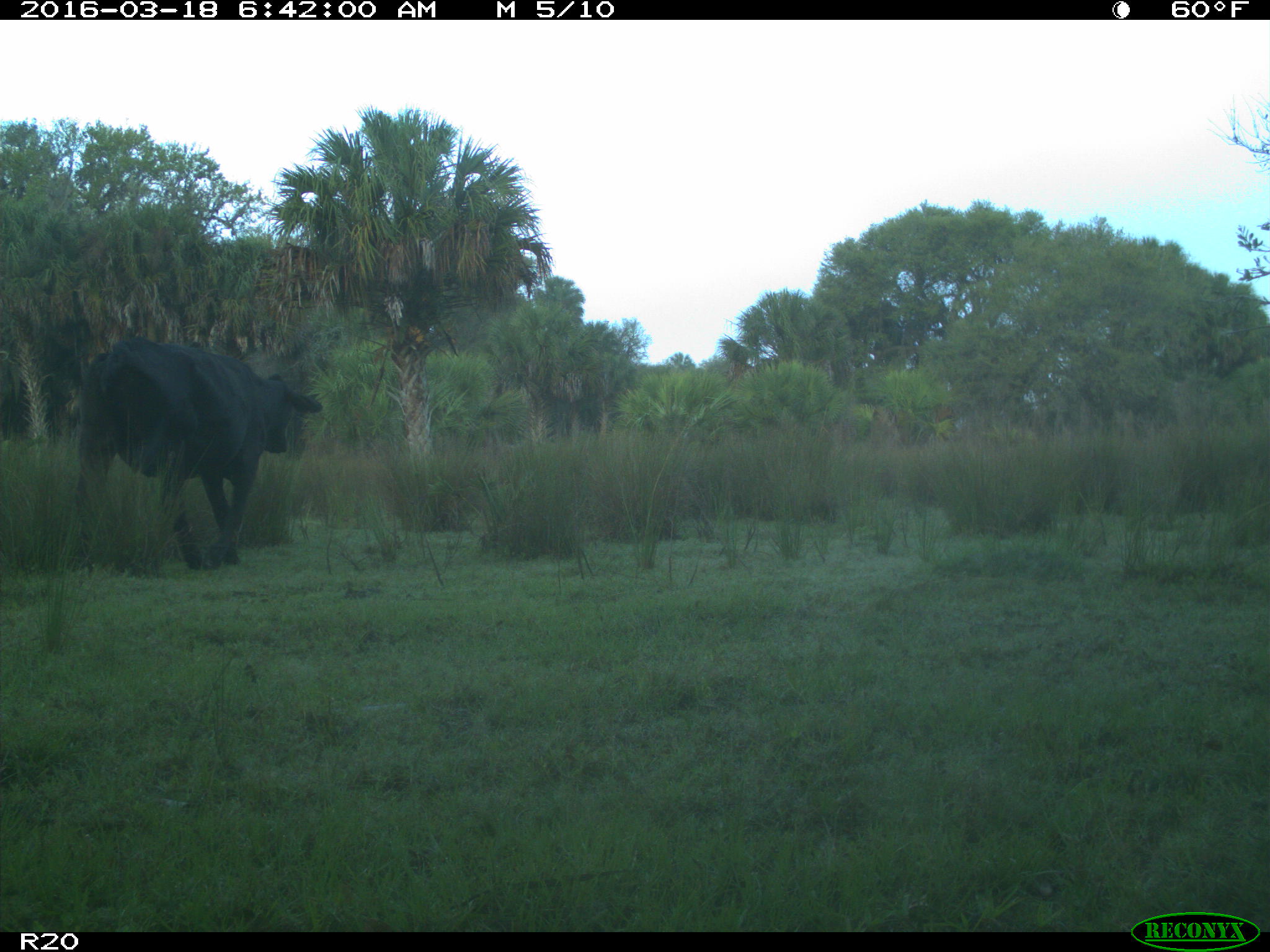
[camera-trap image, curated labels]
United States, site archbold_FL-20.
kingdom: Animalia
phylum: Chordata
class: Mammalia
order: Artiodactyla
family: Bovidae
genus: Bos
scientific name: Bos taurus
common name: domestic cow